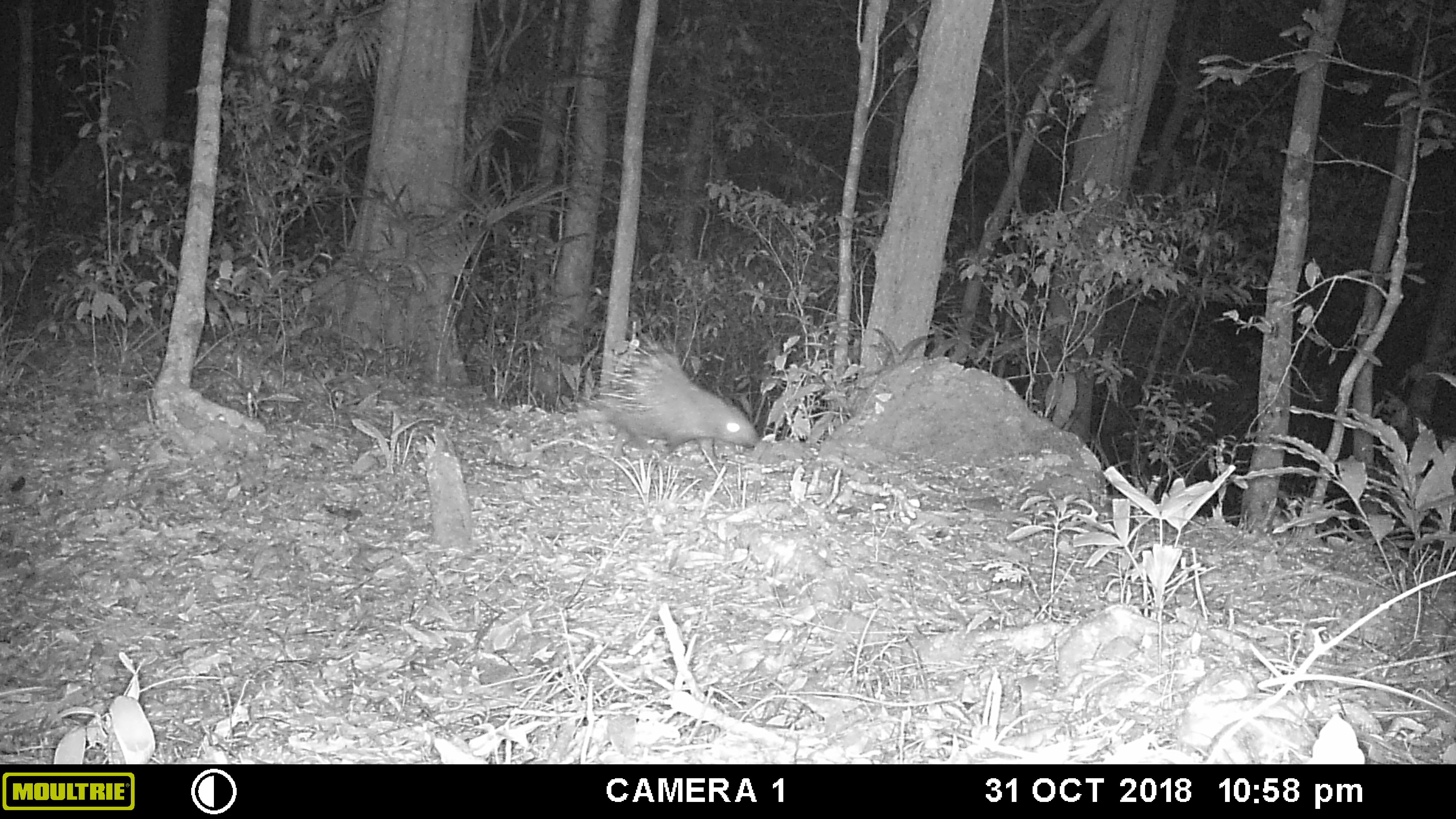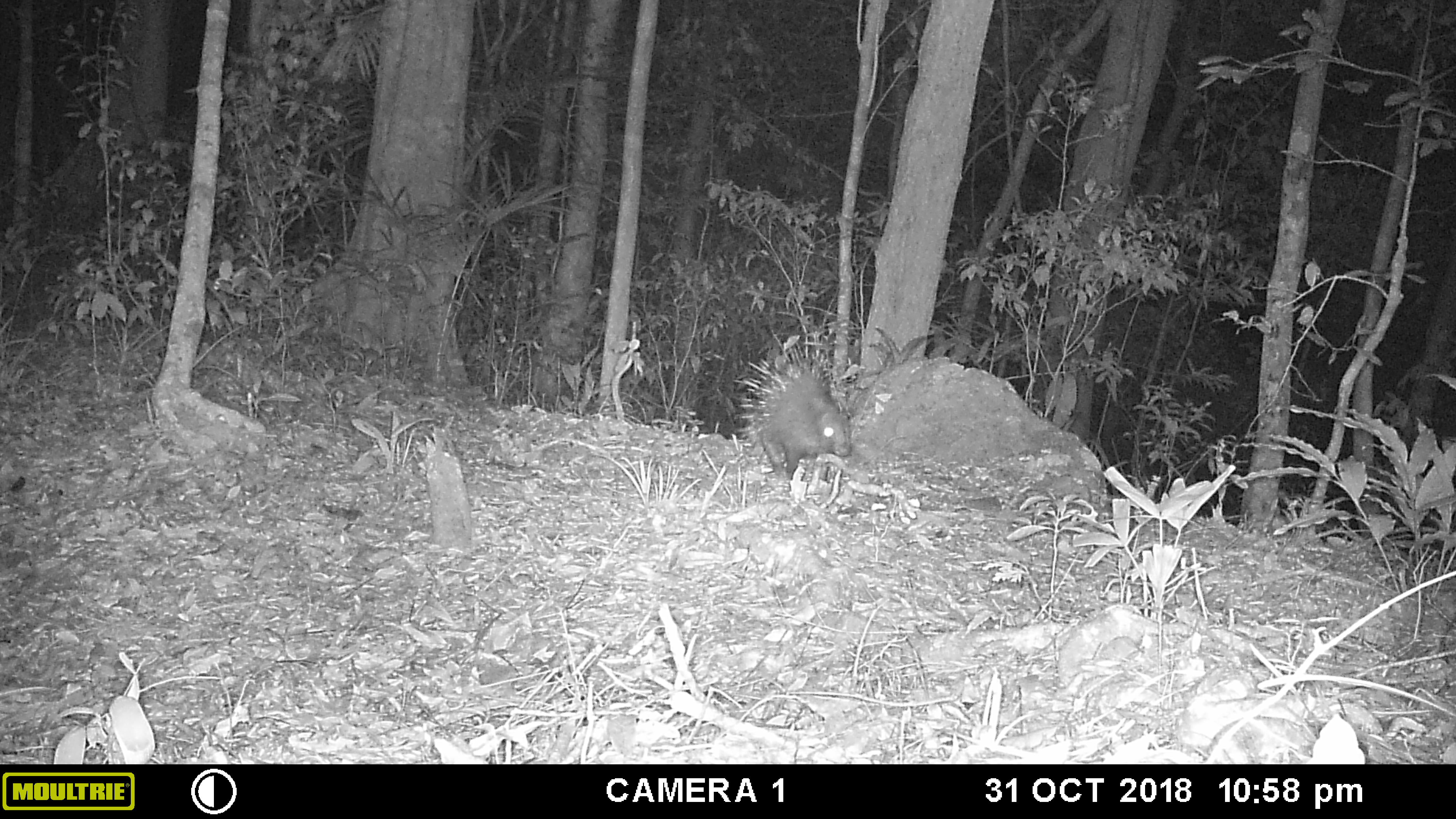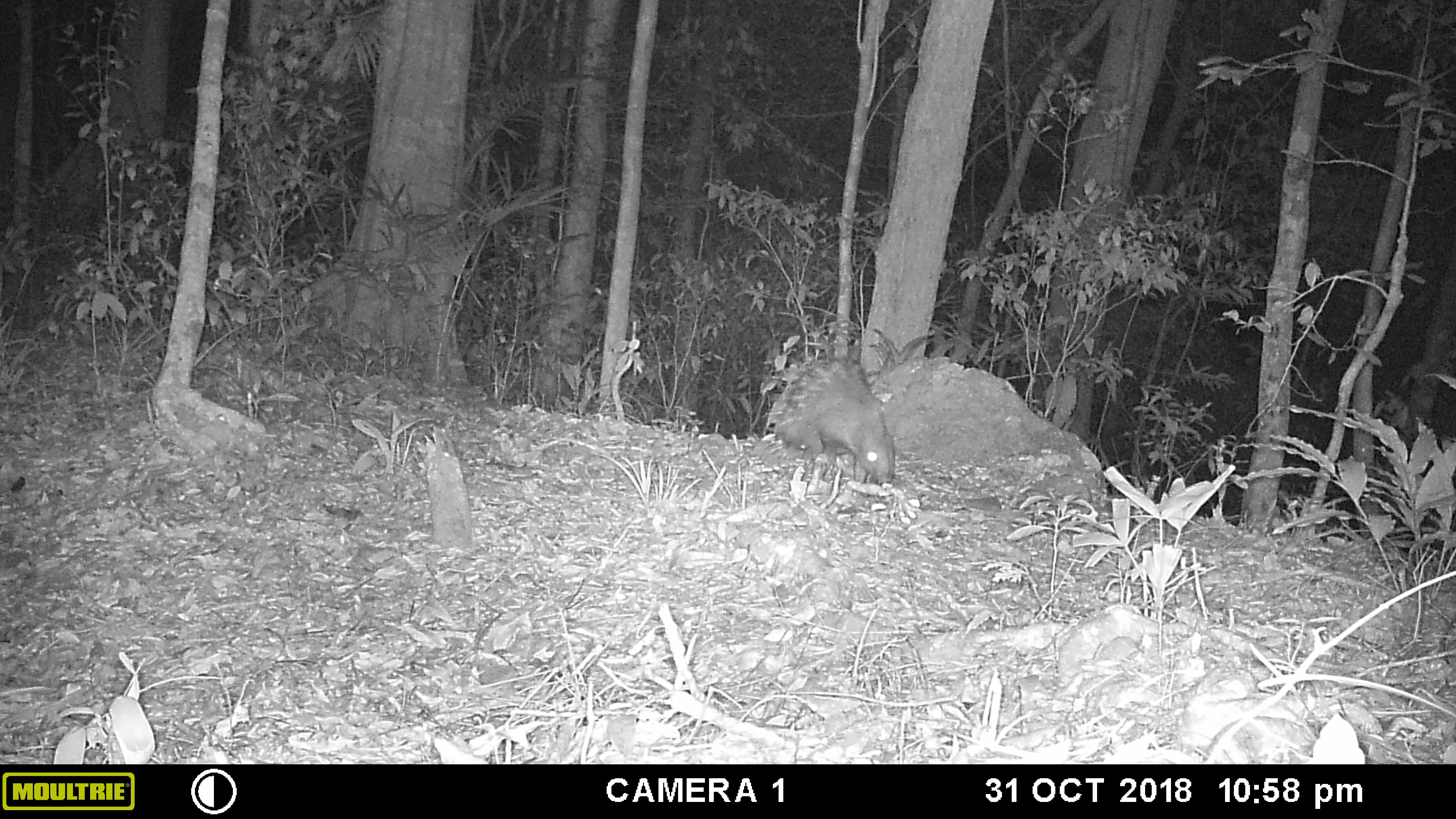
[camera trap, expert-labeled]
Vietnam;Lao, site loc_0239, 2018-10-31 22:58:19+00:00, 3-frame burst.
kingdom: Animalia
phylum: Chordata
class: Mammalia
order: Rodentia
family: Hystricidae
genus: Hystrix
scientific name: Hystrix brachyura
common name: malayan porcupine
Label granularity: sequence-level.